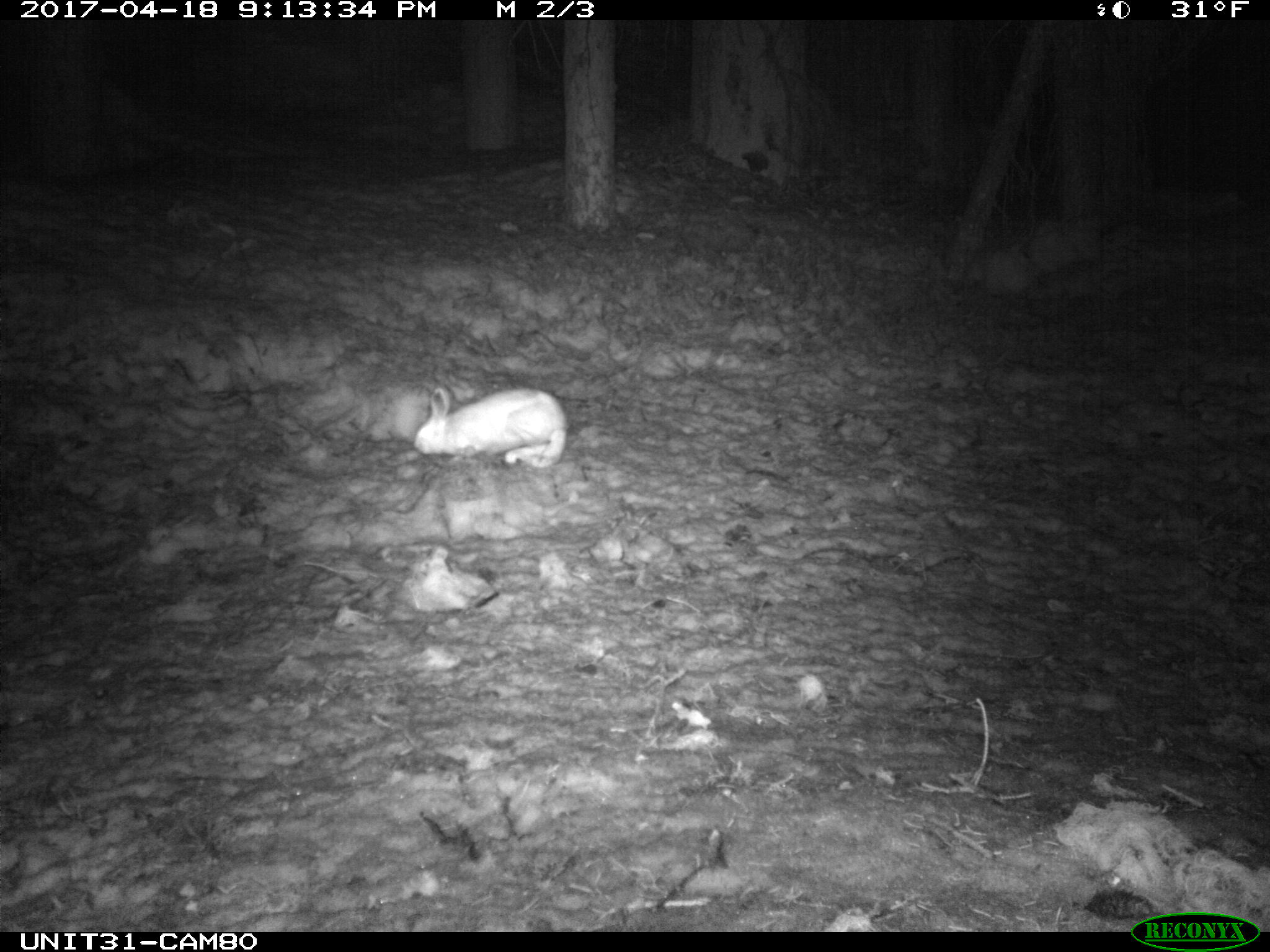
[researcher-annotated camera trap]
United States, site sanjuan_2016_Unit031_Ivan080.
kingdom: Animalia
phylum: Chordata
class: Mammalia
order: Lagomorpha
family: Leporidae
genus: Lepus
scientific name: Lepus americanus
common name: snowshoe hare